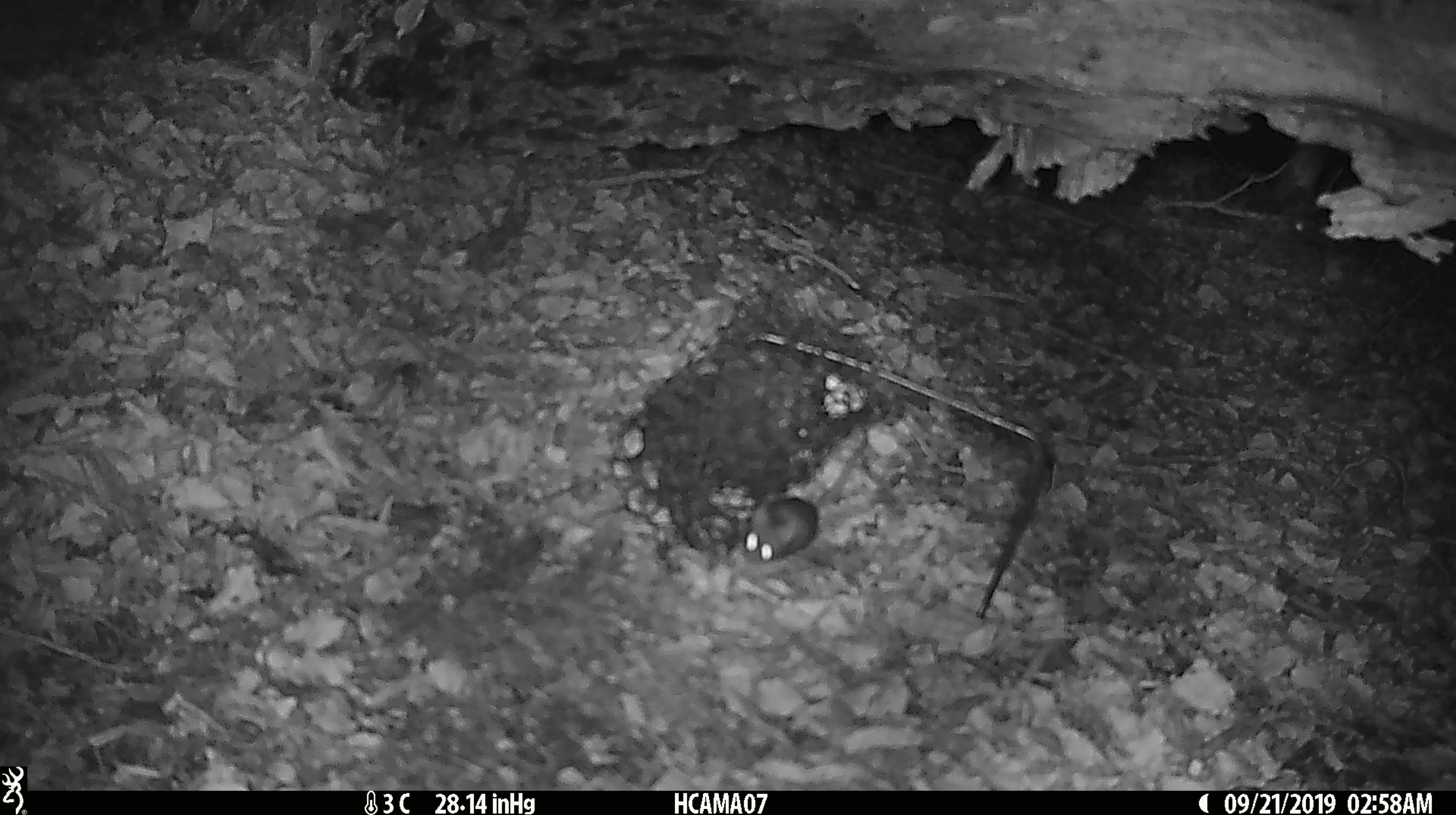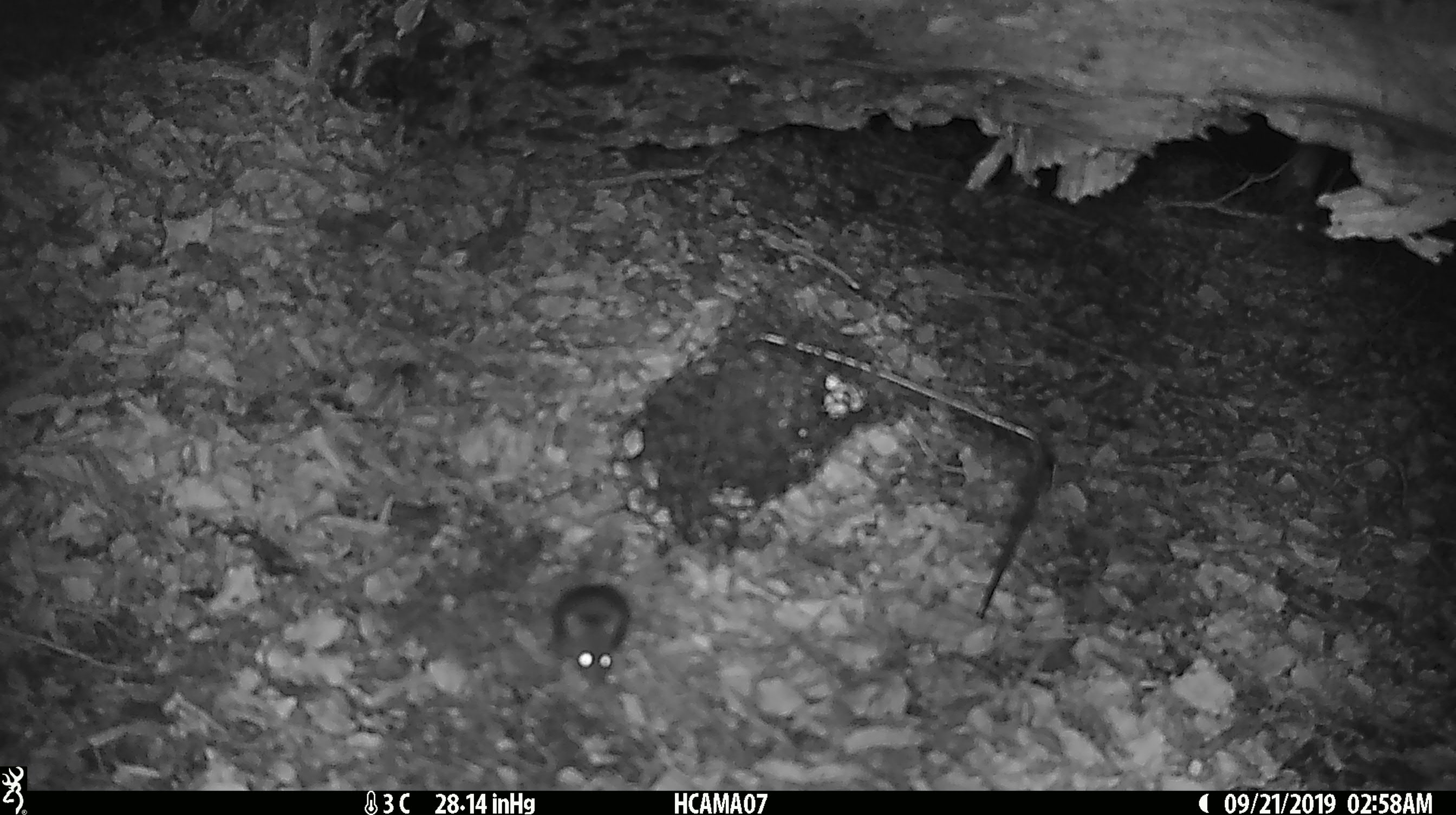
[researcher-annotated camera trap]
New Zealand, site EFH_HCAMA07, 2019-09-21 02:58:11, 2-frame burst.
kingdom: Animalia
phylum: Chordata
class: Mammalia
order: Rodentia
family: Muridae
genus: Mus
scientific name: Mus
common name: mouse